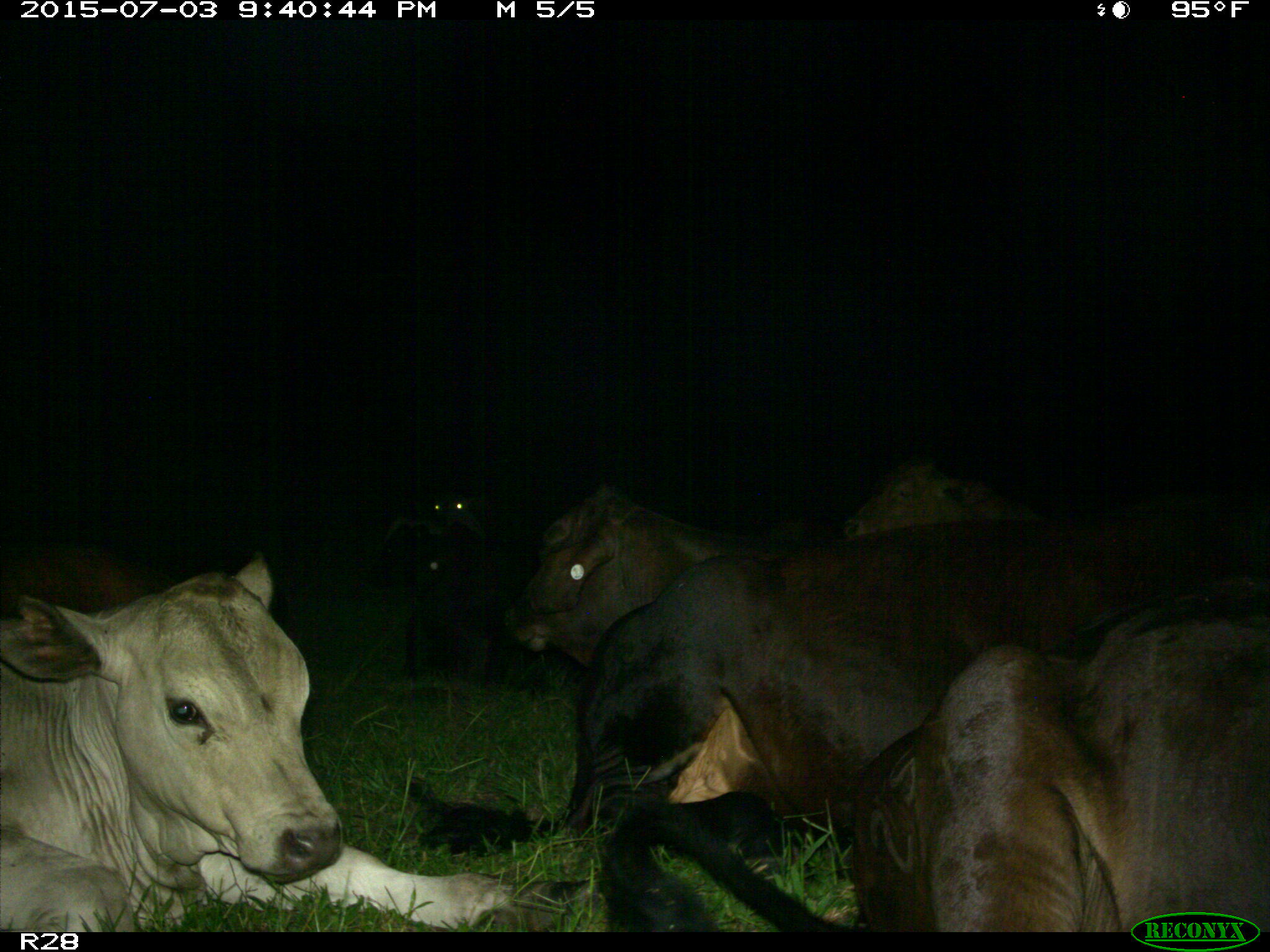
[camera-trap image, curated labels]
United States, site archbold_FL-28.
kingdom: Animalia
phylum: Chordata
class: Mammalia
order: Artiodactyla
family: Bovidae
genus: Bos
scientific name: Bos taurus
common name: domestic cow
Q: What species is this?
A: Bos taurus (domestic cow).